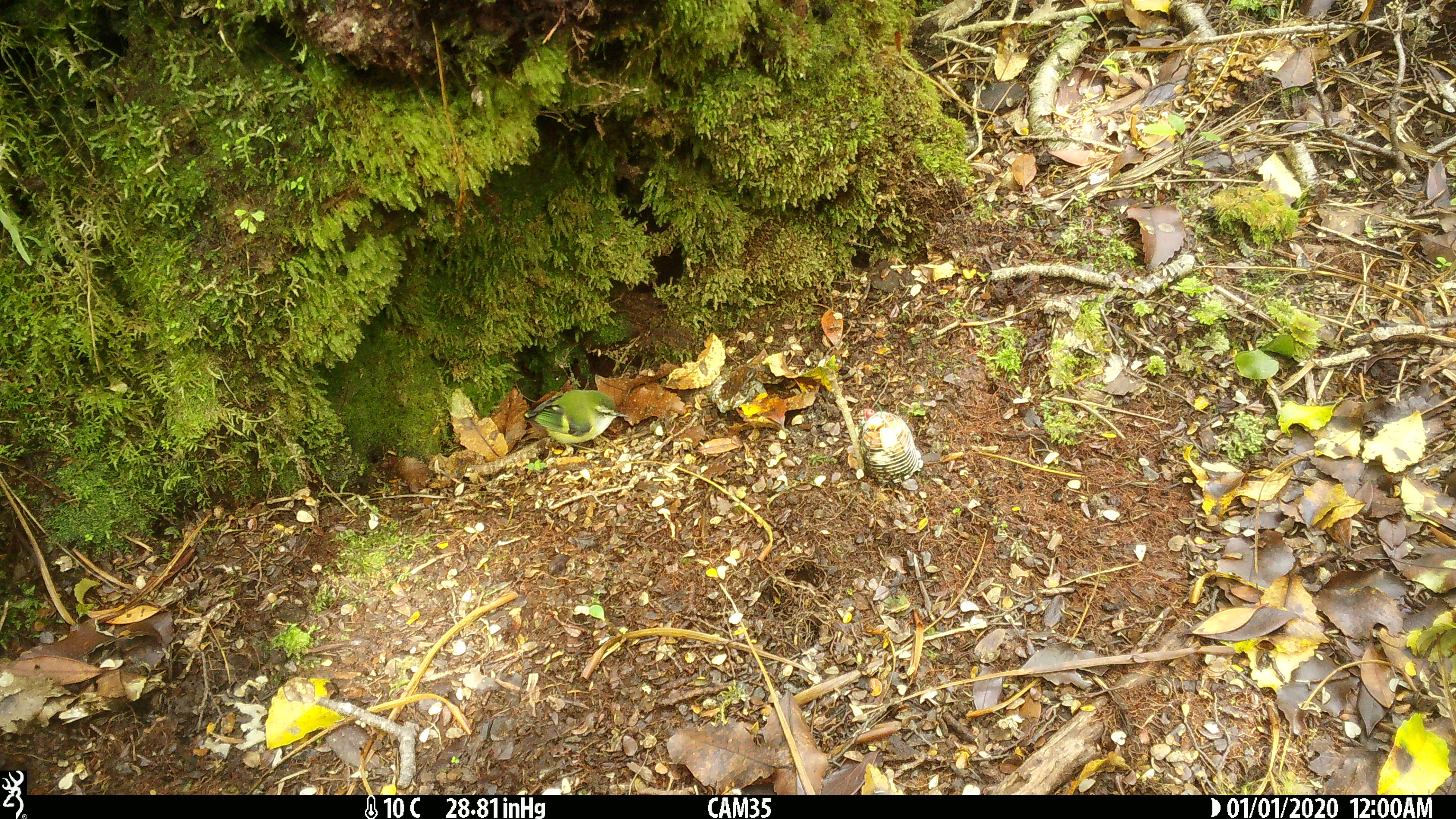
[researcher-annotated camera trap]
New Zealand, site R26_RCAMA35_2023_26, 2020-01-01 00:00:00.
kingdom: Animalia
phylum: Chordata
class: Aves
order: Passeriformes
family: Acanthisittidae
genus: Acanthisitta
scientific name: Acanthisitta chloris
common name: rifleman